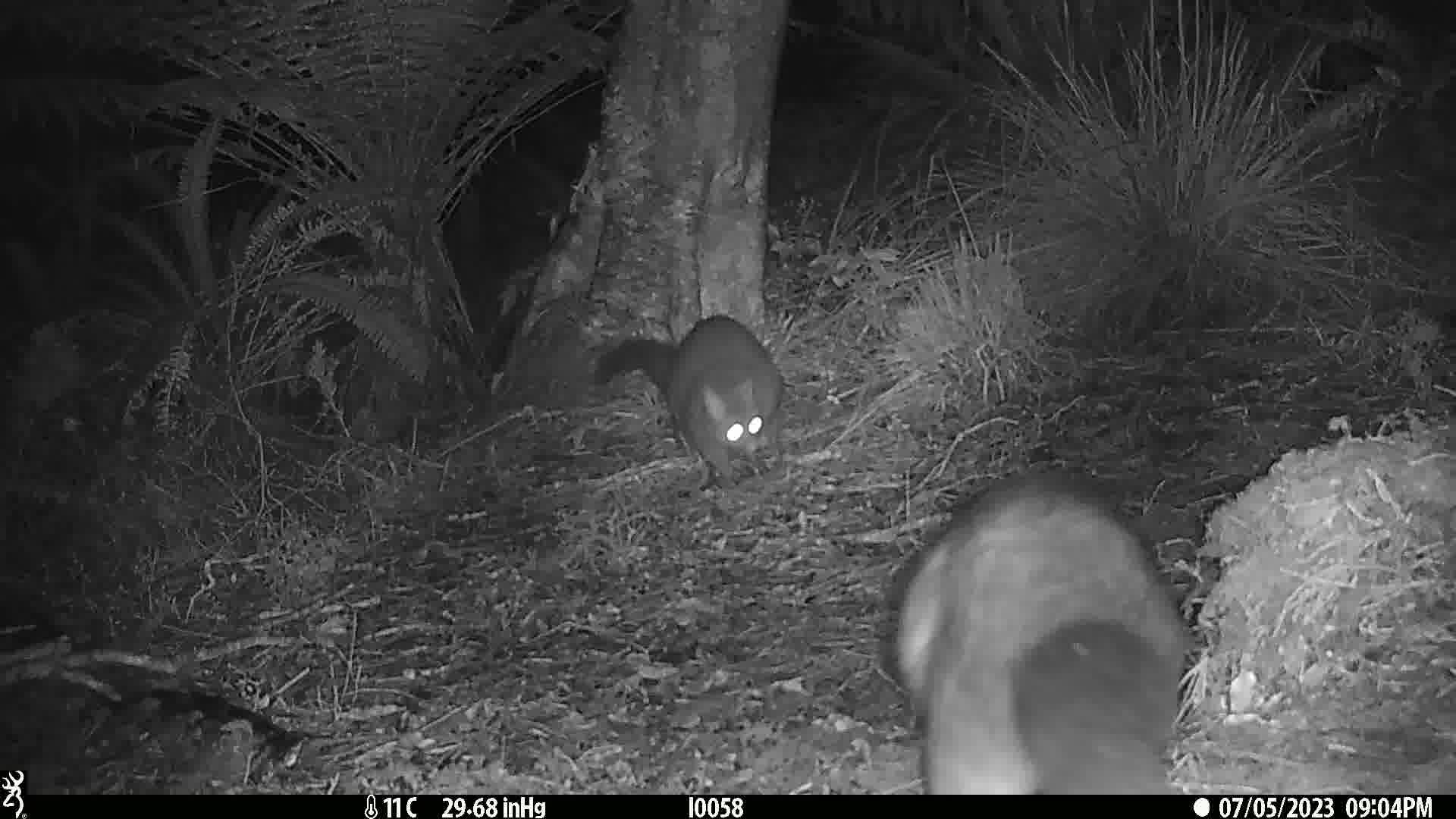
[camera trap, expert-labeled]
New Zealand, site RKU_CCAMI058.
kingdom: Animalia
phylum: Chordata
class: Mammalia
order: Diprotodontia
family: Phalangeridae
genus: Trichosurus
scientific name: Trichosurus vulpecula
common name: common brushtail possum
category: possum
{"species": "possum (common brushtail possum) (Trichosurus vulpecula)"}